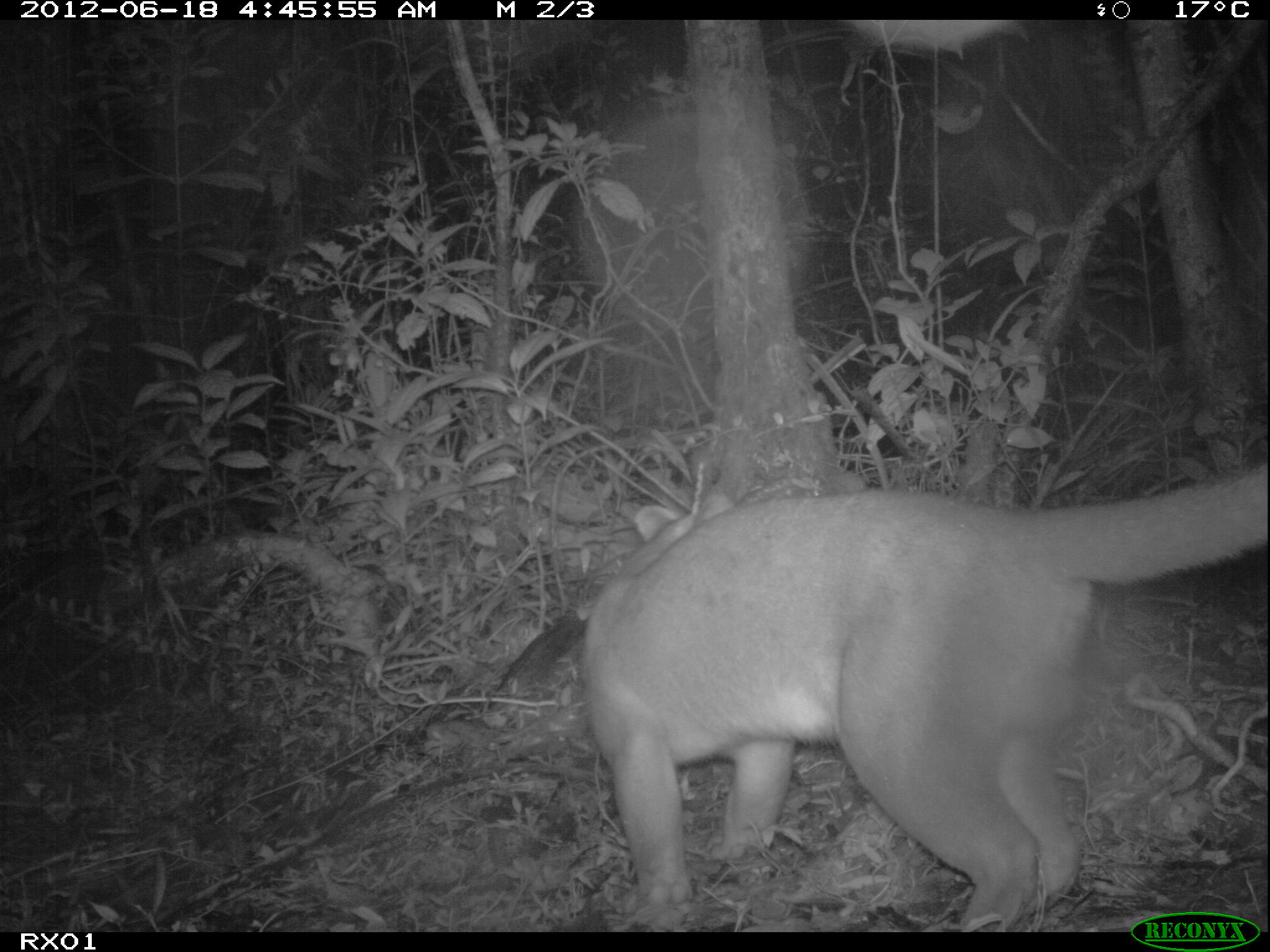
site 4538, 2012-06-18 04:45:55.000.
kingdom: Animalia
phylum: Chordata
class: Mammalia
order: Carnivora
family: Eupleridae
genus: Cryptoprocta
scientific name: Cryptoprocta ferox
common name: fossa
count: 1